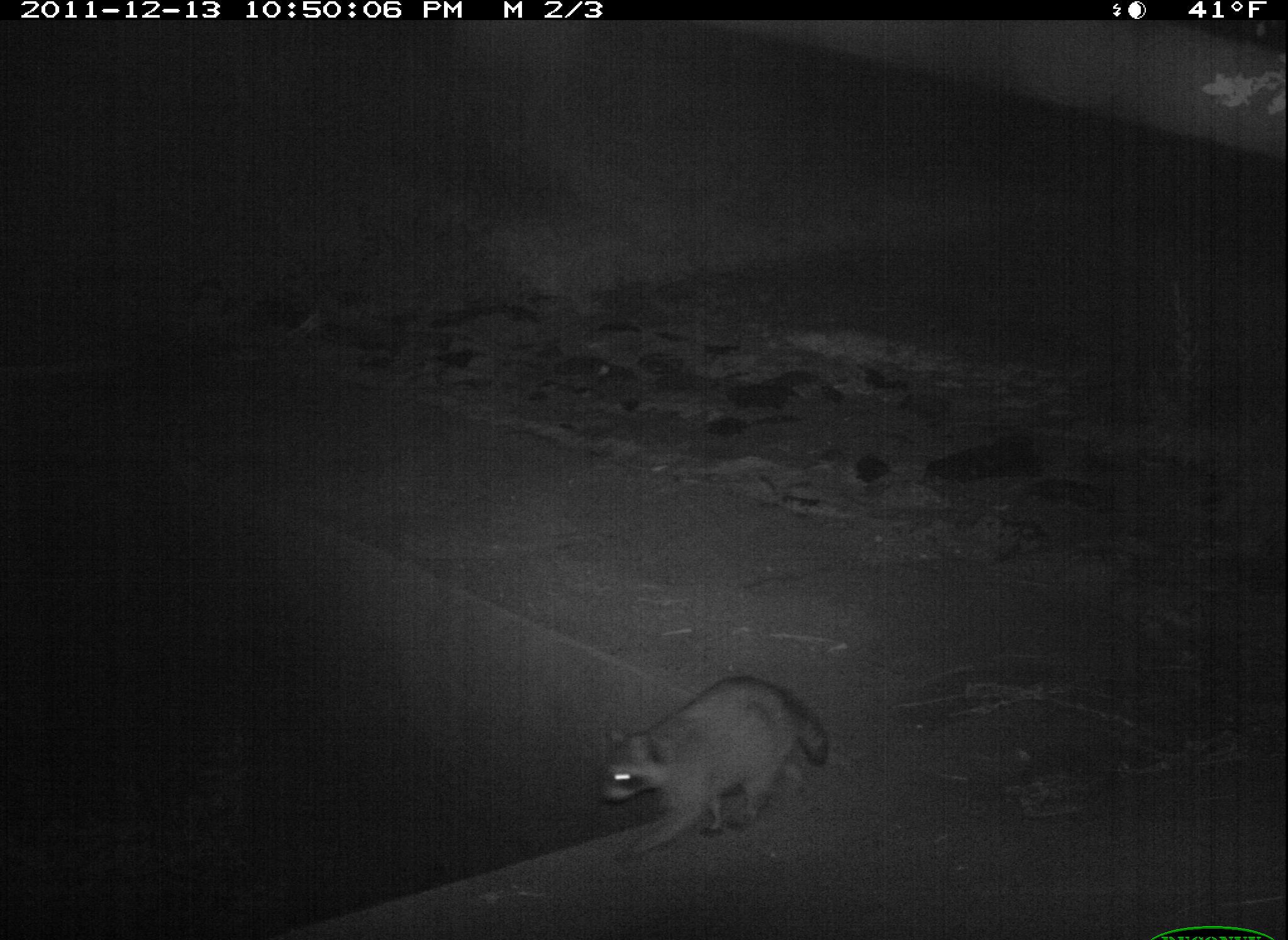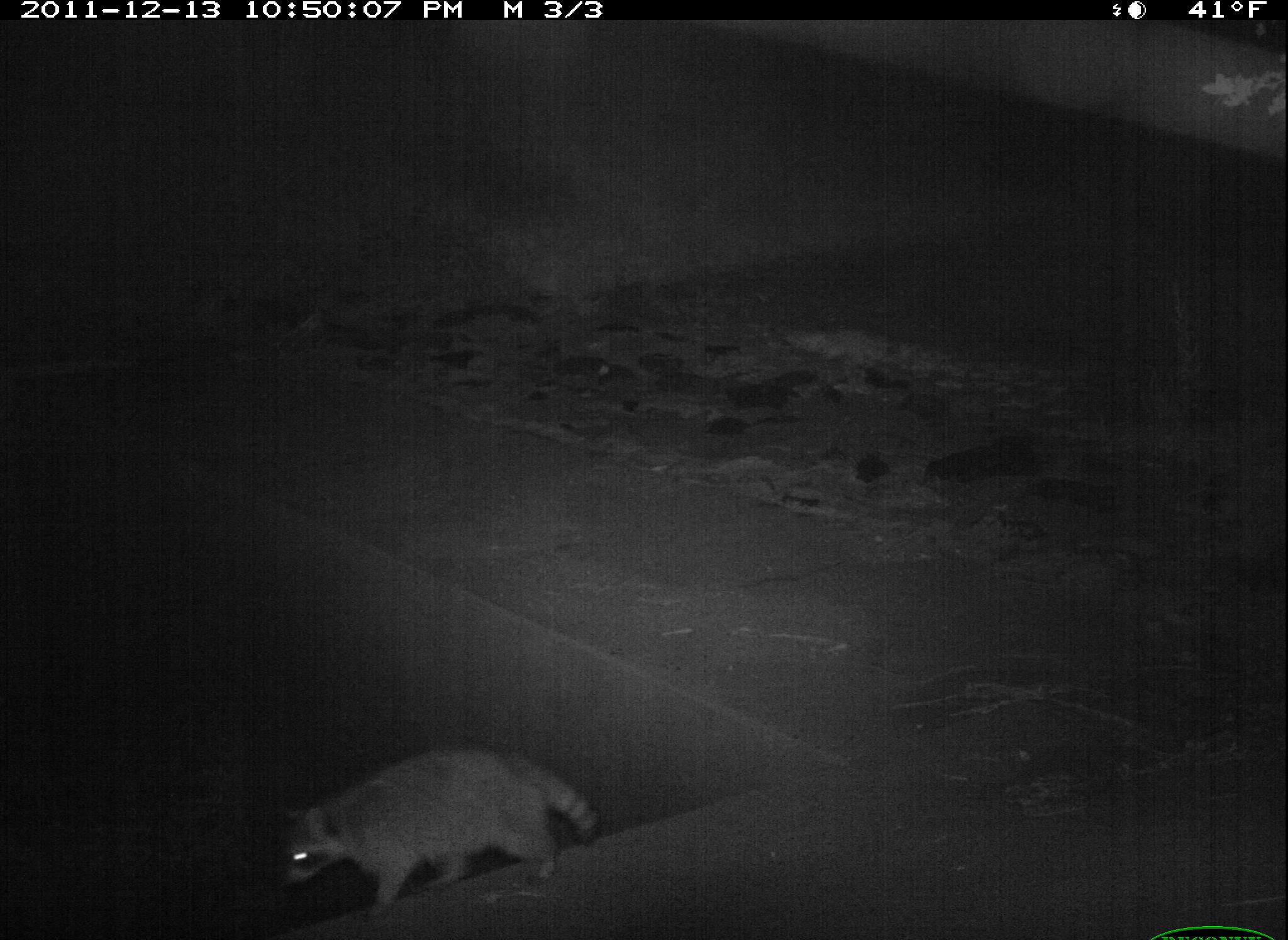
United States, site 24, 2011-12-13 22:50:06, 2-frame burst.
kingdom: Animalia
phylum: Chordata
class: Mammalia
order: Carnivora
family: Procyonidae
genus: Procyon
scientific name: Procyon lotor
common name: raccoon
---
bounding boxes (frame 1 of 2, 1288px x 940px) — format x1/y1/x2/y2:
raccoon: 597/674/831/866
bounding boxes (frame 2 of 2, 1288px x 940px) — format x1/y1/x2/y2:
raccoon: 277/745/598/934